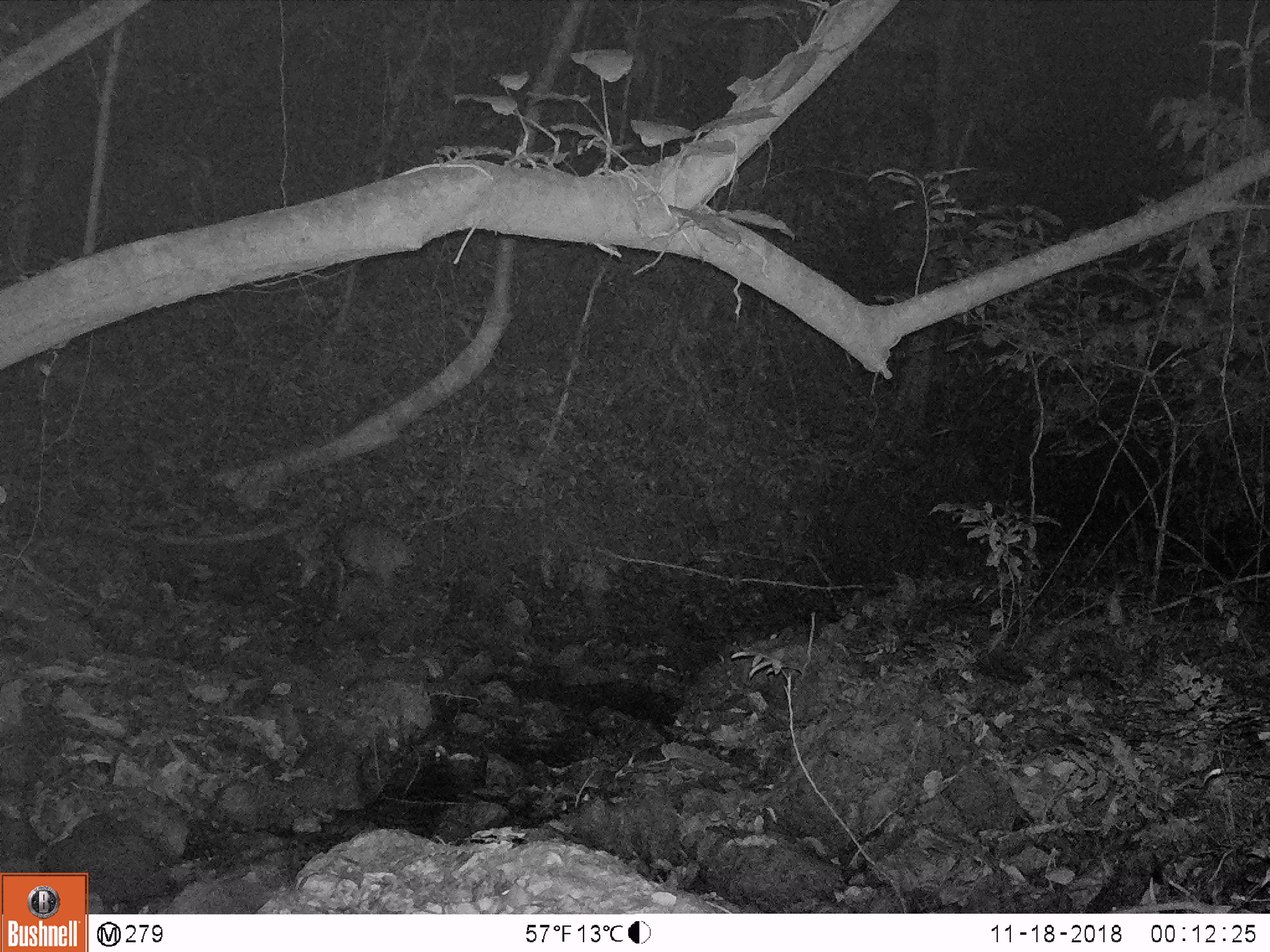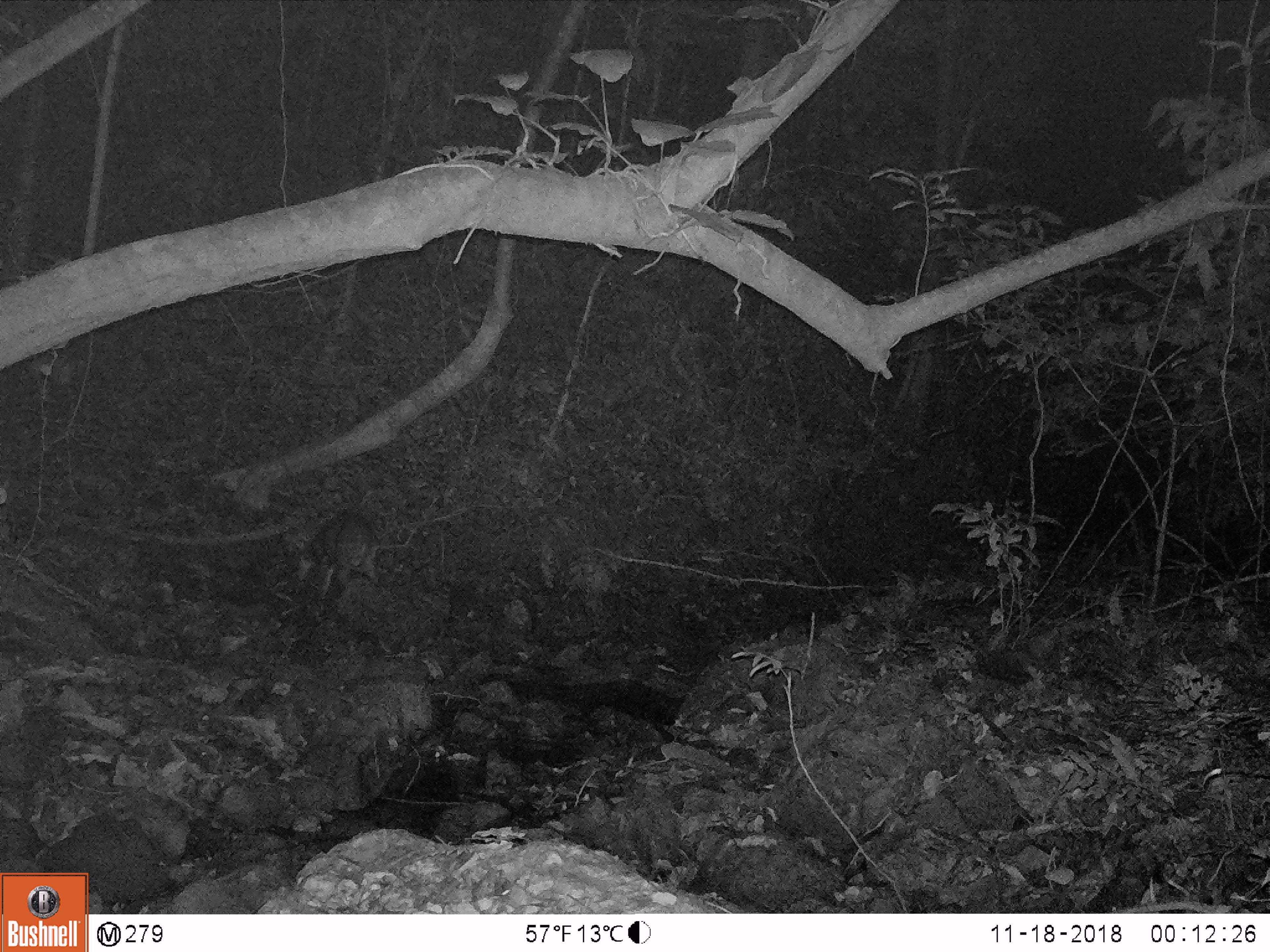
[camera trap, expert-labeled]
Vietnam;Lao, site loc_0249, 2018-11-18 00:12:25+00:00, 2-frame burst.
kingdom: Animalia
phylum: Chordata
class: Mammalia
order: Artiodactyla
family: Cervidae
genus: Muntiacus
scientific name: Muntiacus vuquangensis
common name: large-antlered muntjac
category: large antlered muntjac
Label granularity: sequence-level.